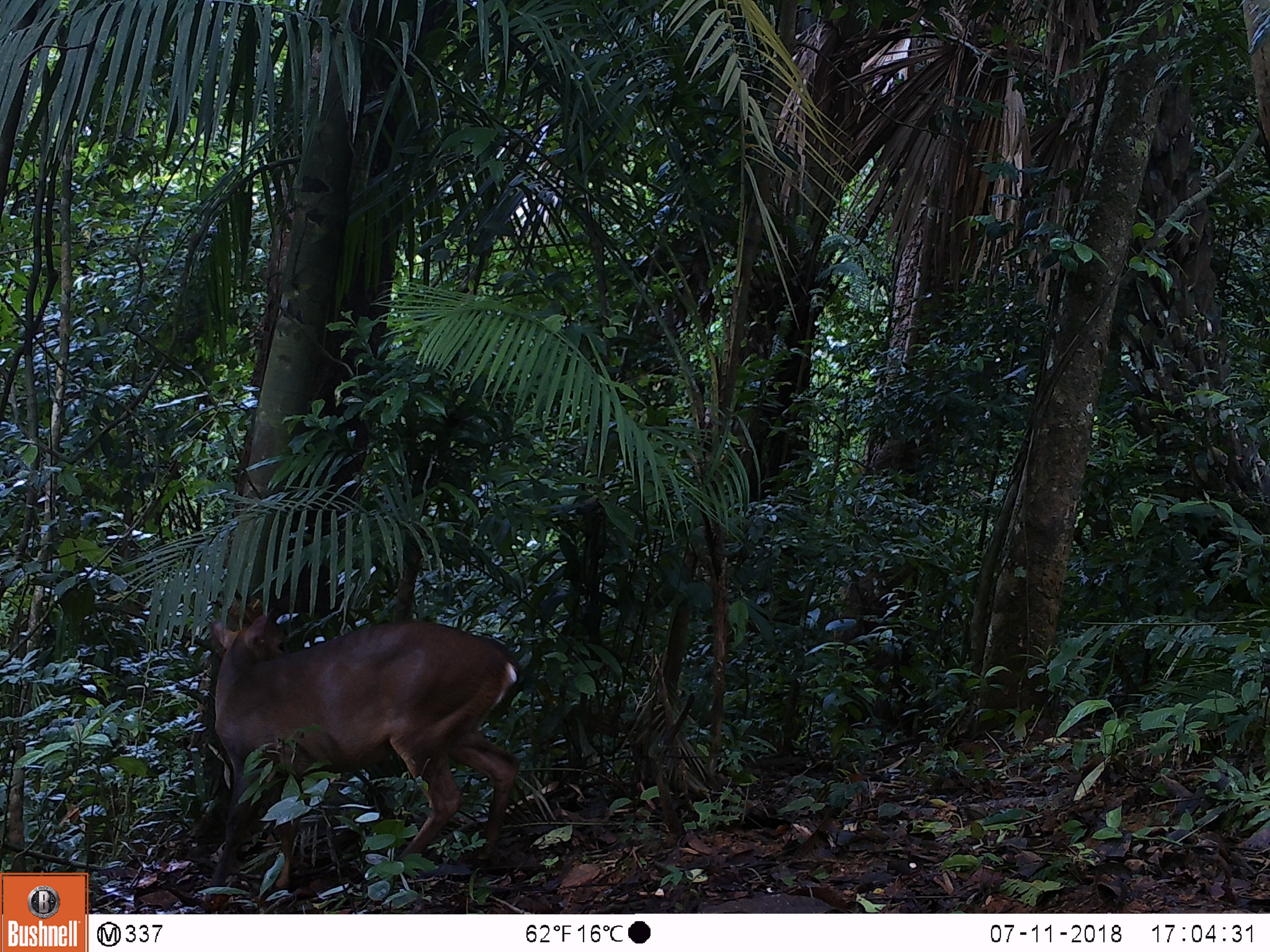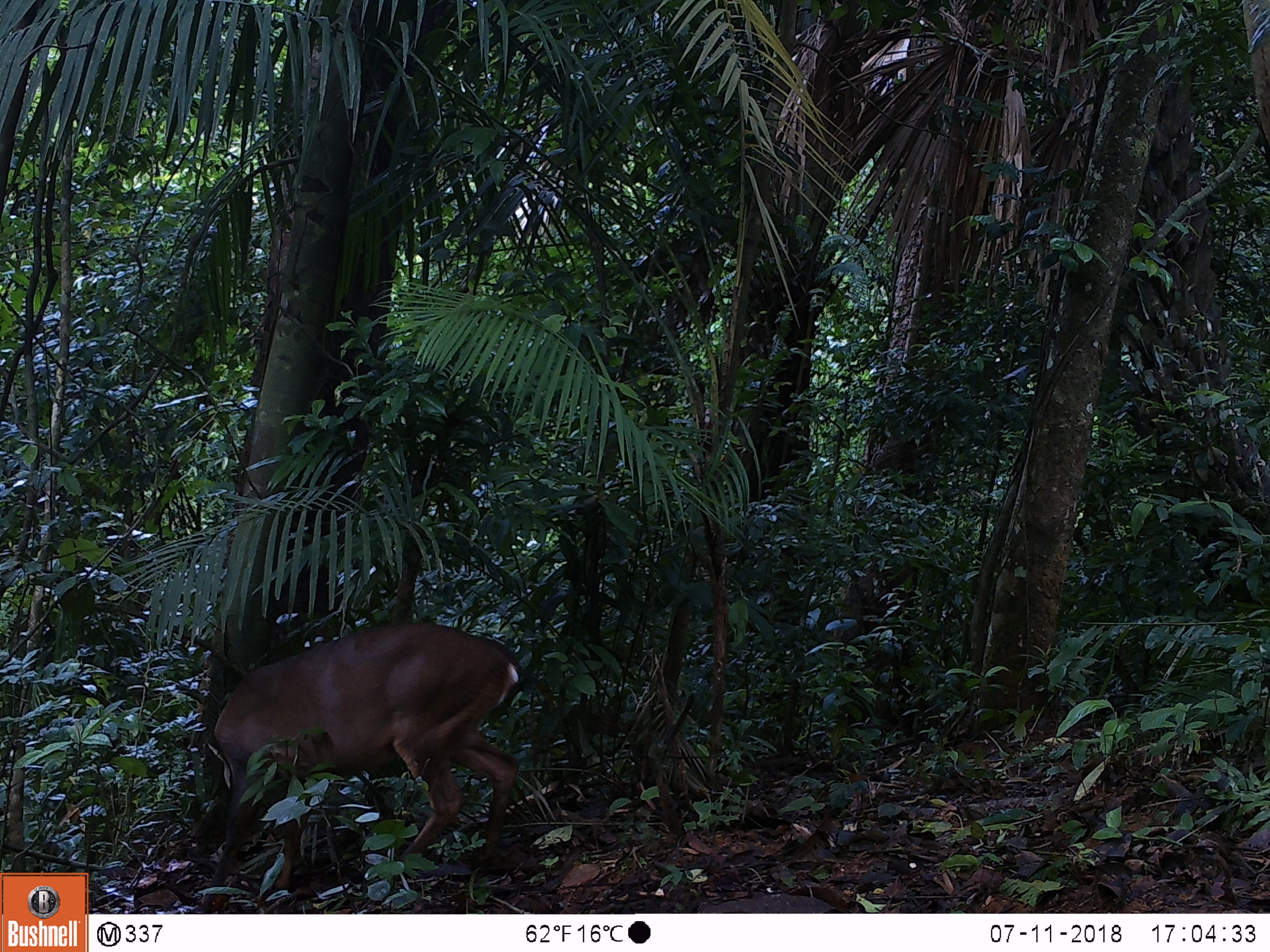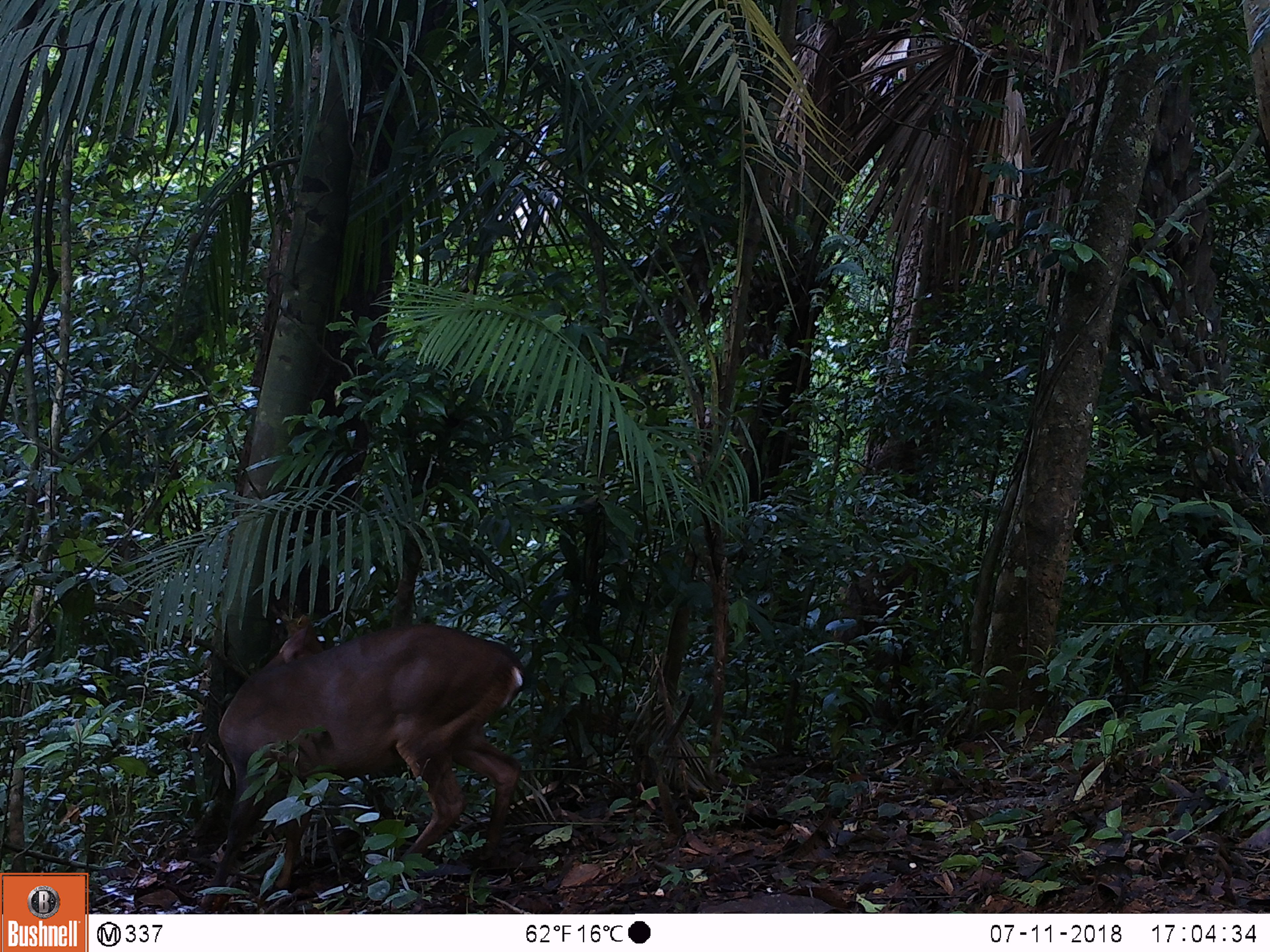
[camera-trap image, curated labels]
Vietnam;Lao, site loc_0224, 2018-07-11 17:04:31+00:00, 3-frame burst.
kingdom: Animalia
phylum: Chordata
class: Mammalia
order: Artiodactyla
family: Cervidae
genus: Muntiacus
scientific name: Muntiacus vuquangensis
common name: large-antlered muntjac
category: large antlered muntjac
Large antlered muntjac (large-antlered muntjac) (Muntiacus vuquangensis). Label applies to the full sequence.